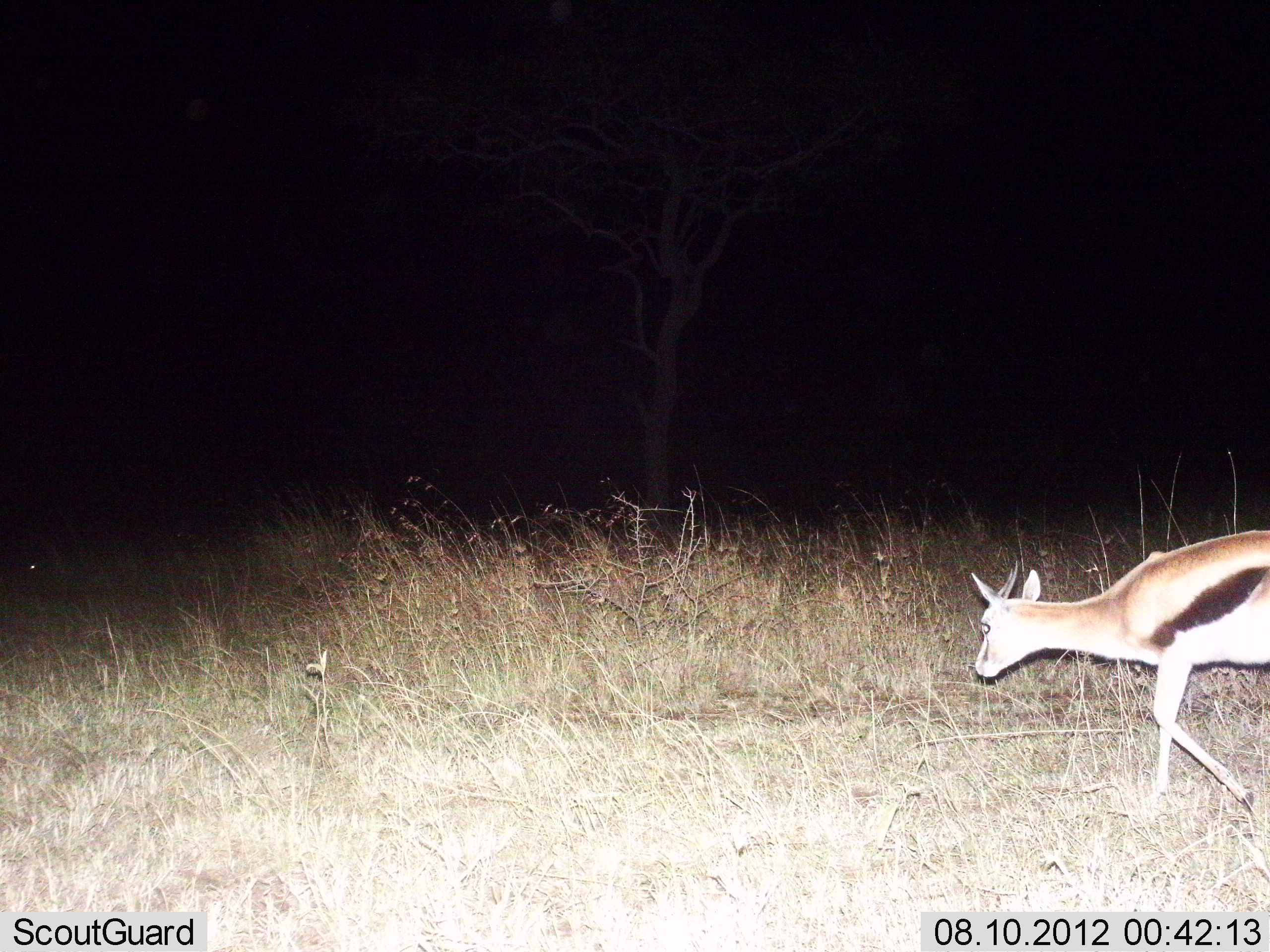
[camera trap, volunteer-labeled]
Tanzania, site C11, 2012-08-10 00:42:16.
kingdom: Animalia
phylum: Chordata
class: Mammalia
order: Artiodactyla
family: Bovidae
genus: Eudorcas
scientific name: Eudorcas thomsonii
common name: thomson's gazelle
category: gazellethomsons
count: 1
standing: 10%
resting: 0%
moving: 90%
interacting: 0%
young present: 0%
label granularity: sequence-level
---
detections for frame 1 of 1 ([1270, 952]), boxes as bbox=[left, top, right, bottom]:
animal: bbox=[971, 529, 1270, 811]